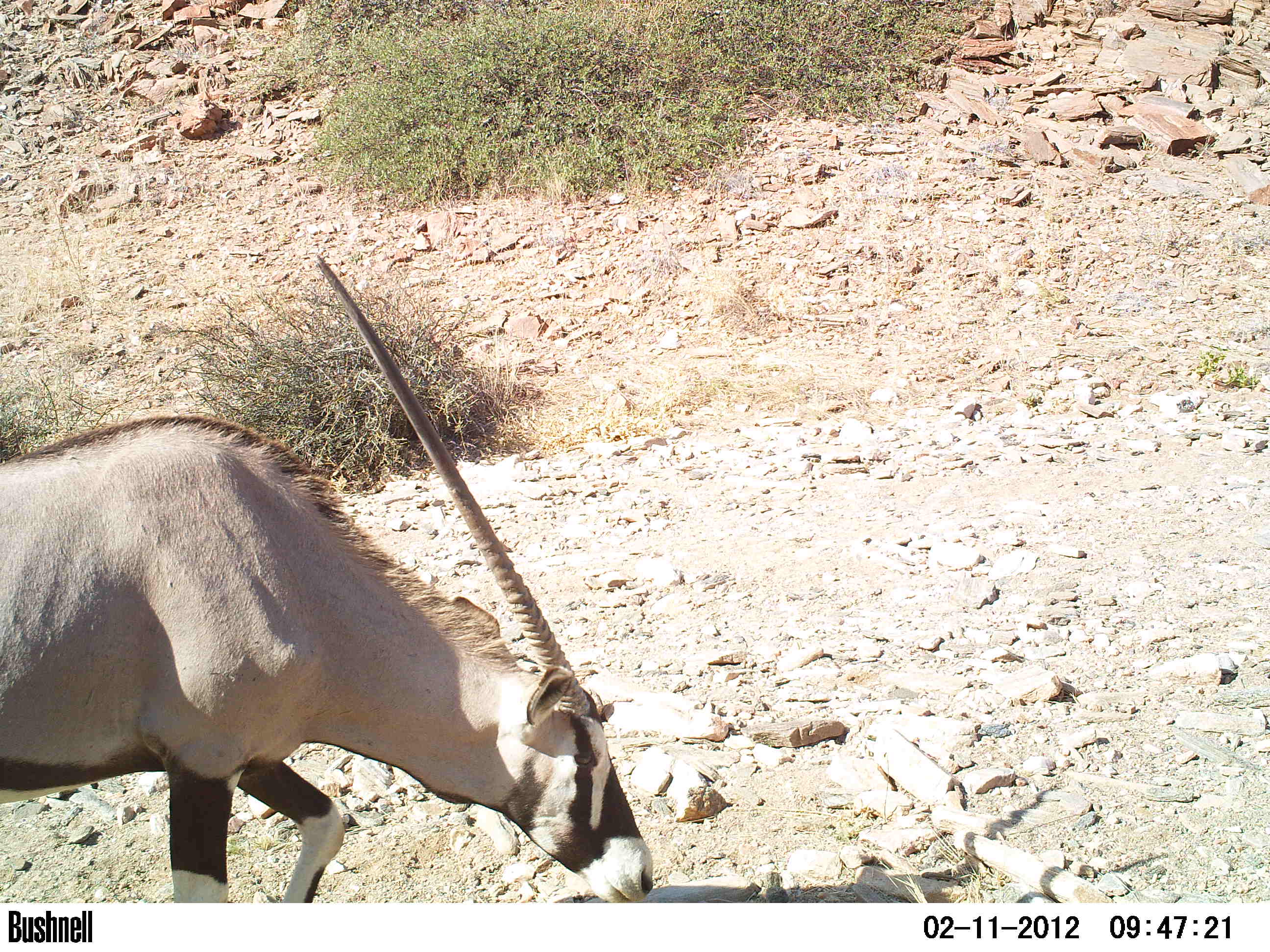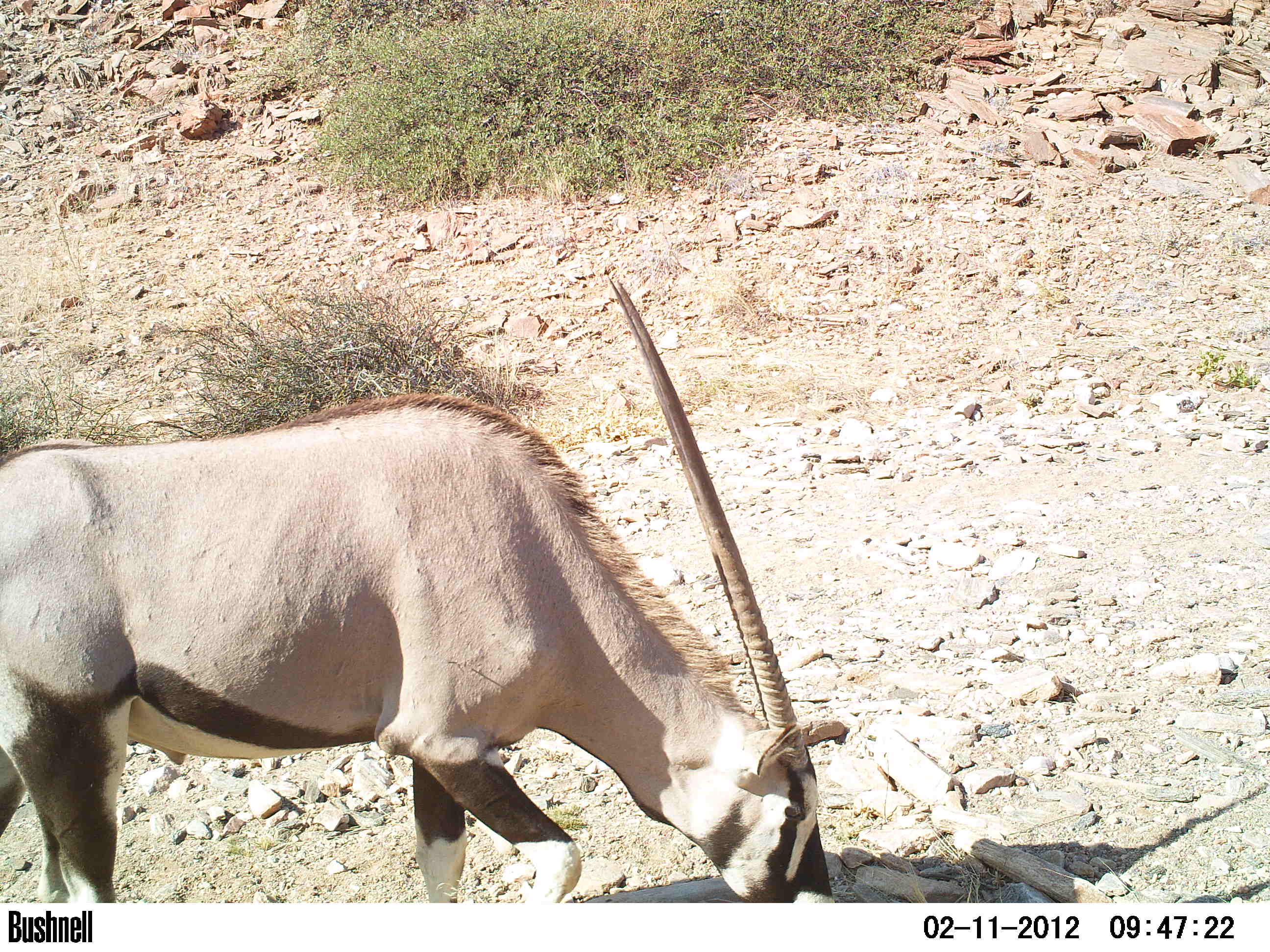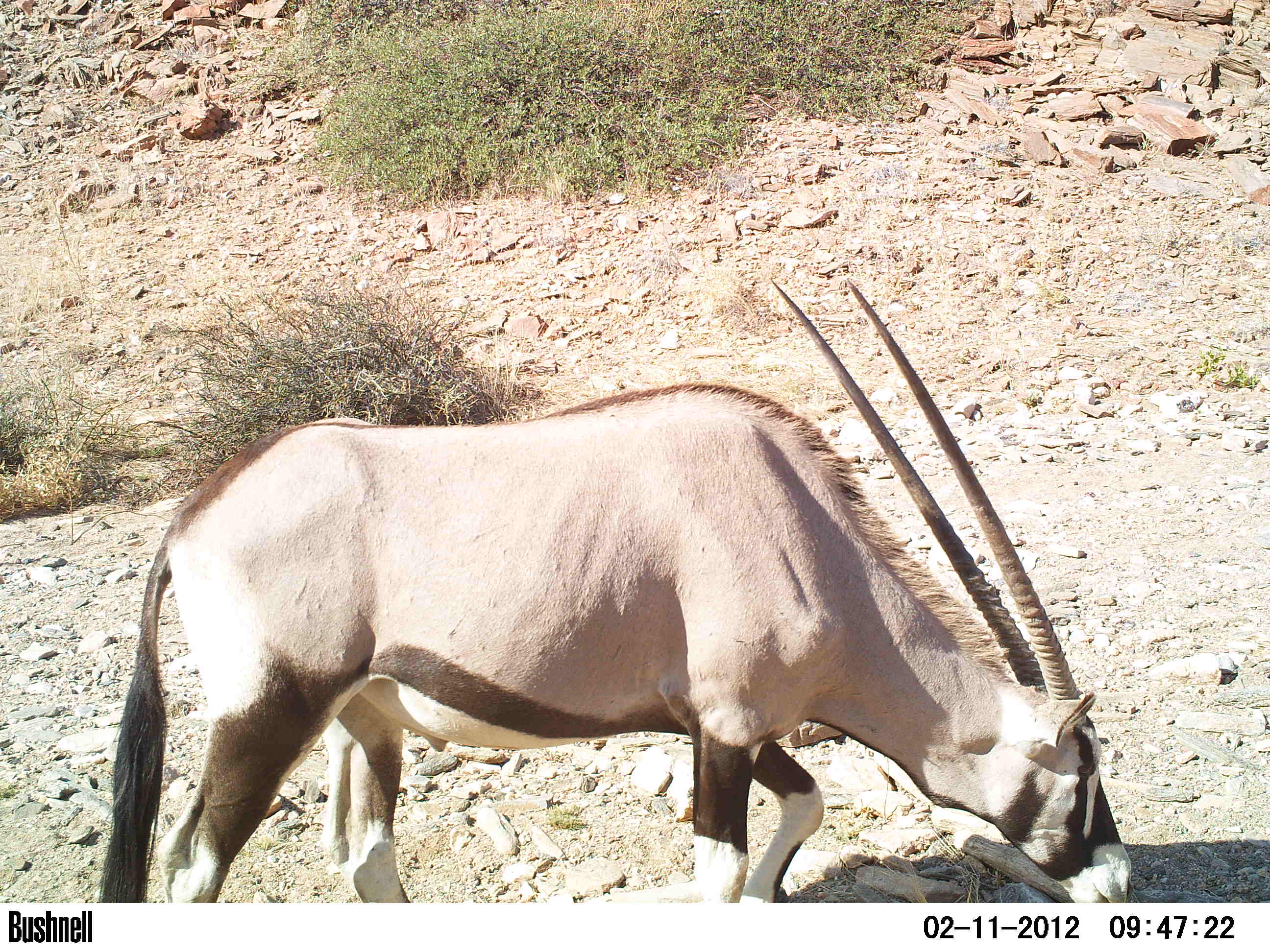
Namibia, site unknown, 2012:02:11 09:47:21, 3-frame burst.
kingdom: Animalia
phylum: Chordata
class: Mammalia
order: Artiodactyla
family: Bovidae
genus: Oryx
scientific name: Oryx gazella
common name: gemsbok